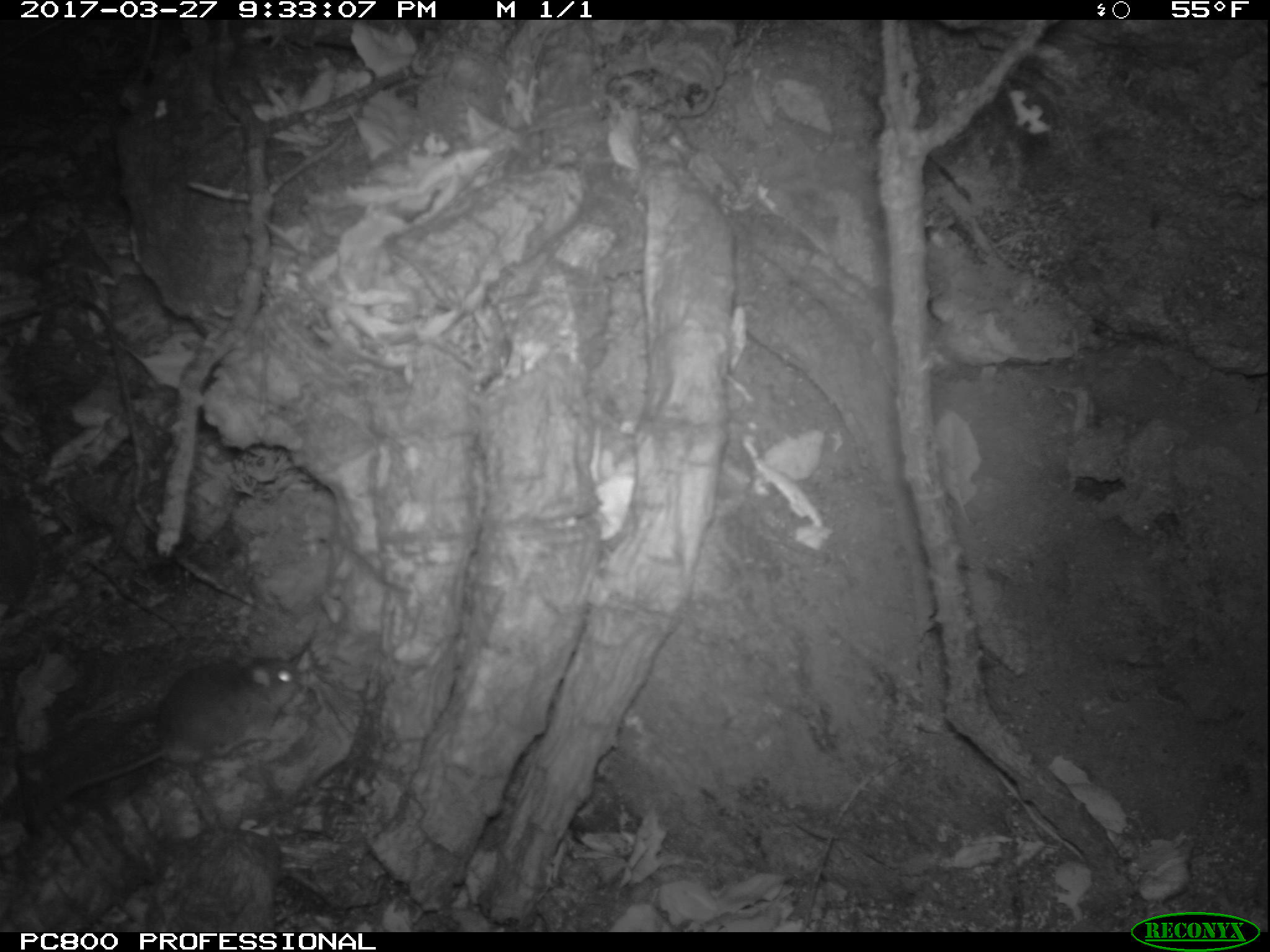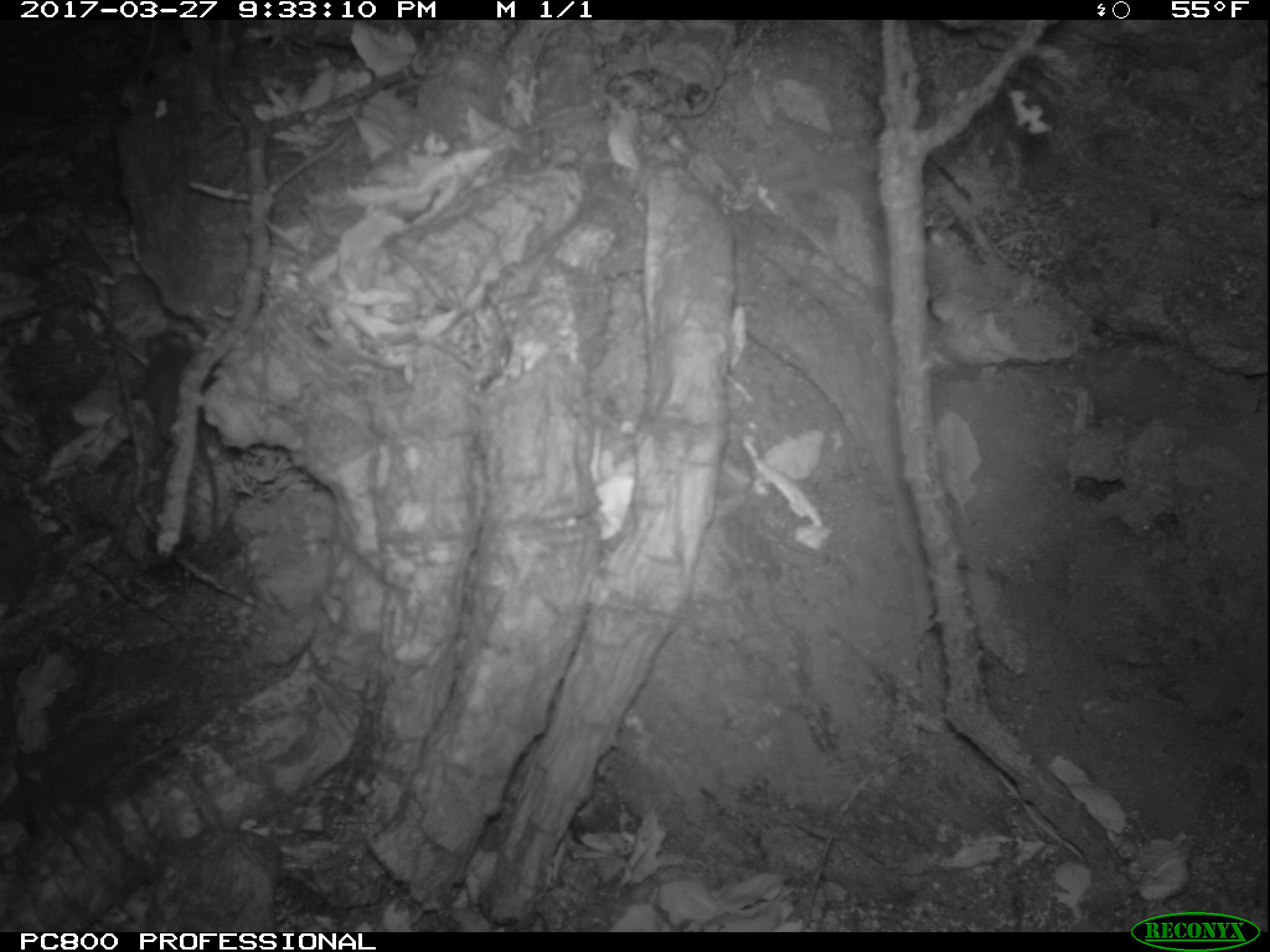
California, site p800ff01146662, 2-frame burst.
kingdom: Animalia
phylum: Chordata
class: Mammalia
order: Rodentia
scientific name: Rodentia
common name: rodent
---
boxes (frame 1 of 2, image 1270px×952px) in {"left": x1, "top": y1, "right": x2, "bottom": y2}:
rodent: {"left": 24, "top": 661, "right": 301, "bottom": 821}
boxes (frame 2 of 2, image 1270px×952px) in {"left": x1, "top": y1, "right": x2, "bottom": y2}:
rodent: {"left": 132, "top": 329, "right": 222, "bottom": 570}